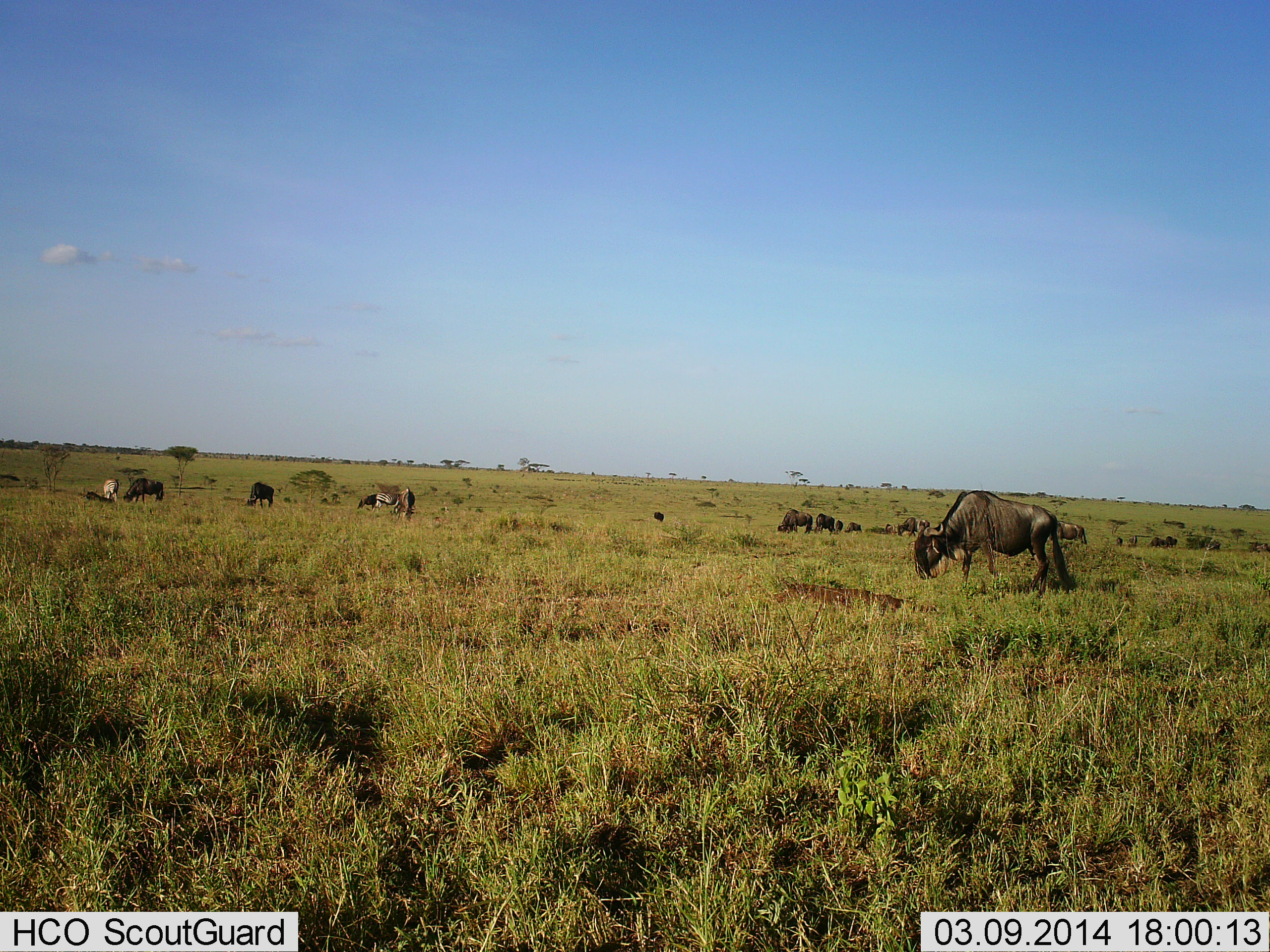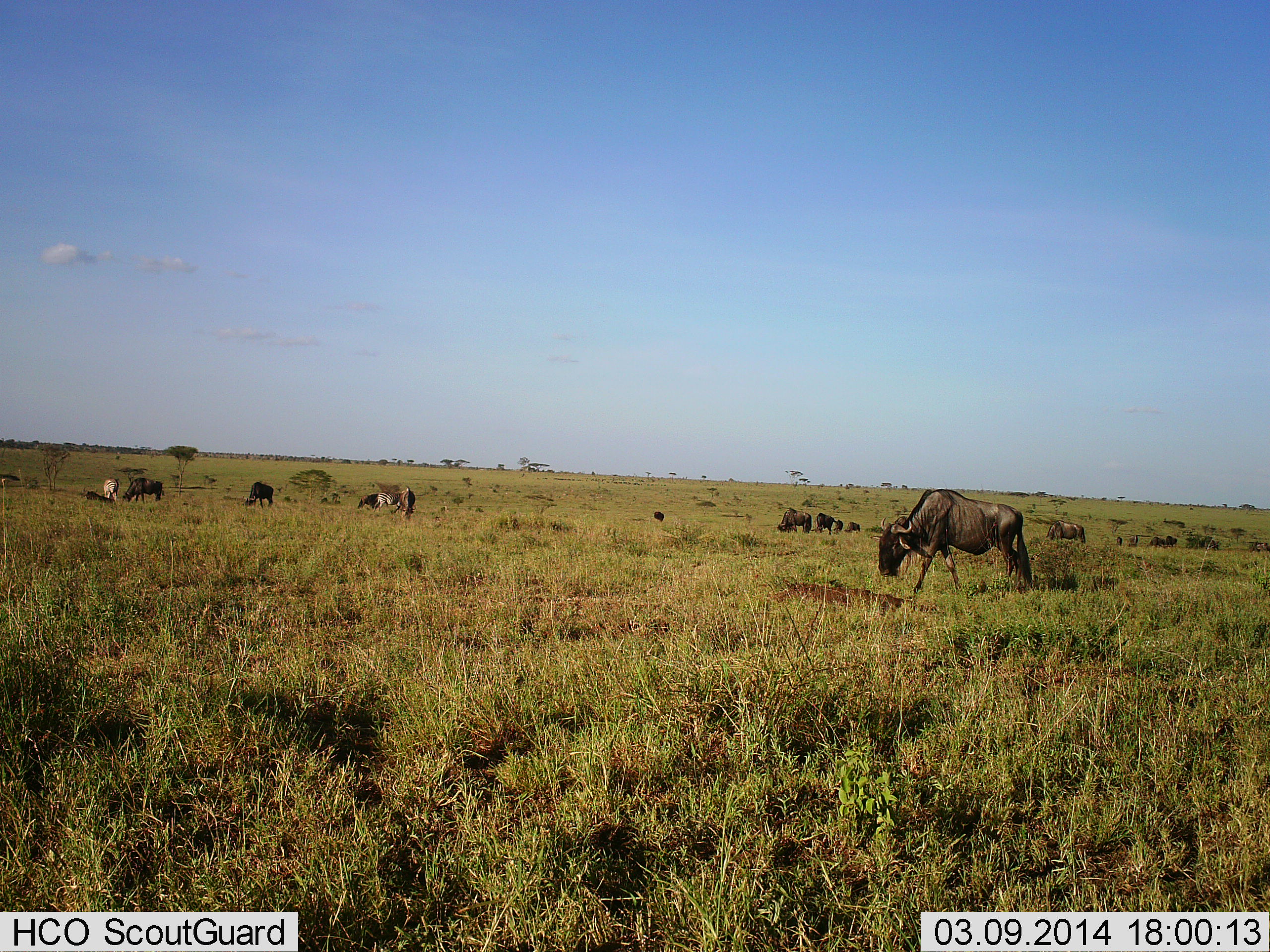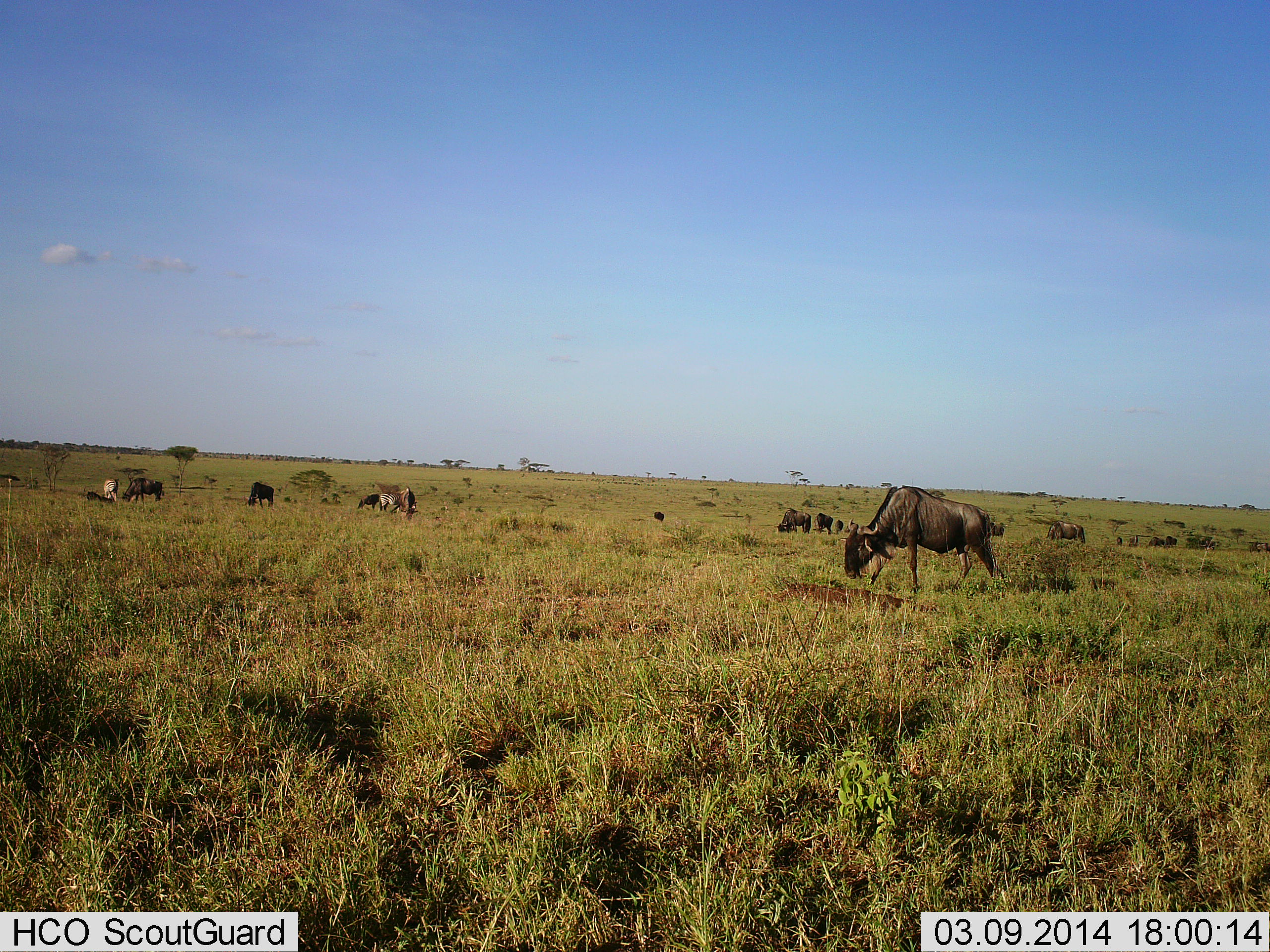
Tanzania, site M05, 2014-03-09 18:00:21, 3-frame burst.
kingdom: Animalia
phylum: Chordata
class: Mammalia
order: Artiodactyla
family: Bovidae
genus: Connochaetes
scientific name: Connochaetes taurinus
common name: blue wildebeest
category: wildebeest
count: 11-50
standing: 30%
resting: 0%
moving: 50%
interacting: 0%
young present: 0%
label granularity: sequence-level